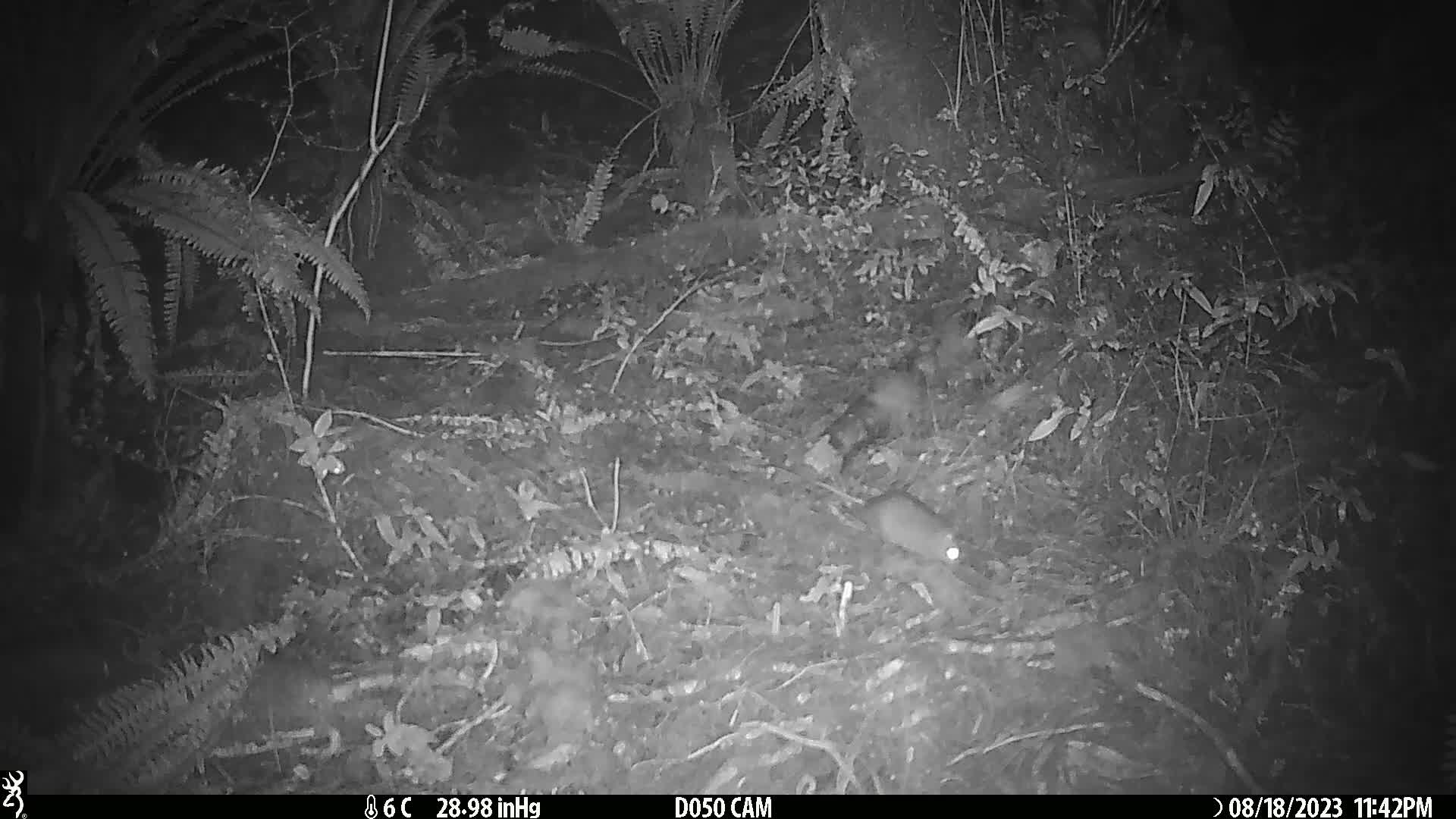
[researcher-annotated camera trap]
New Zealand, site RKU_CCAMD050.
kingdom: Animalia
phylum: Chordata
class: Mammalia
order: Rodentia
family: Muridae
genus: Rattus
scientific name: Rattus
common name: rat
Rat (Rattus).